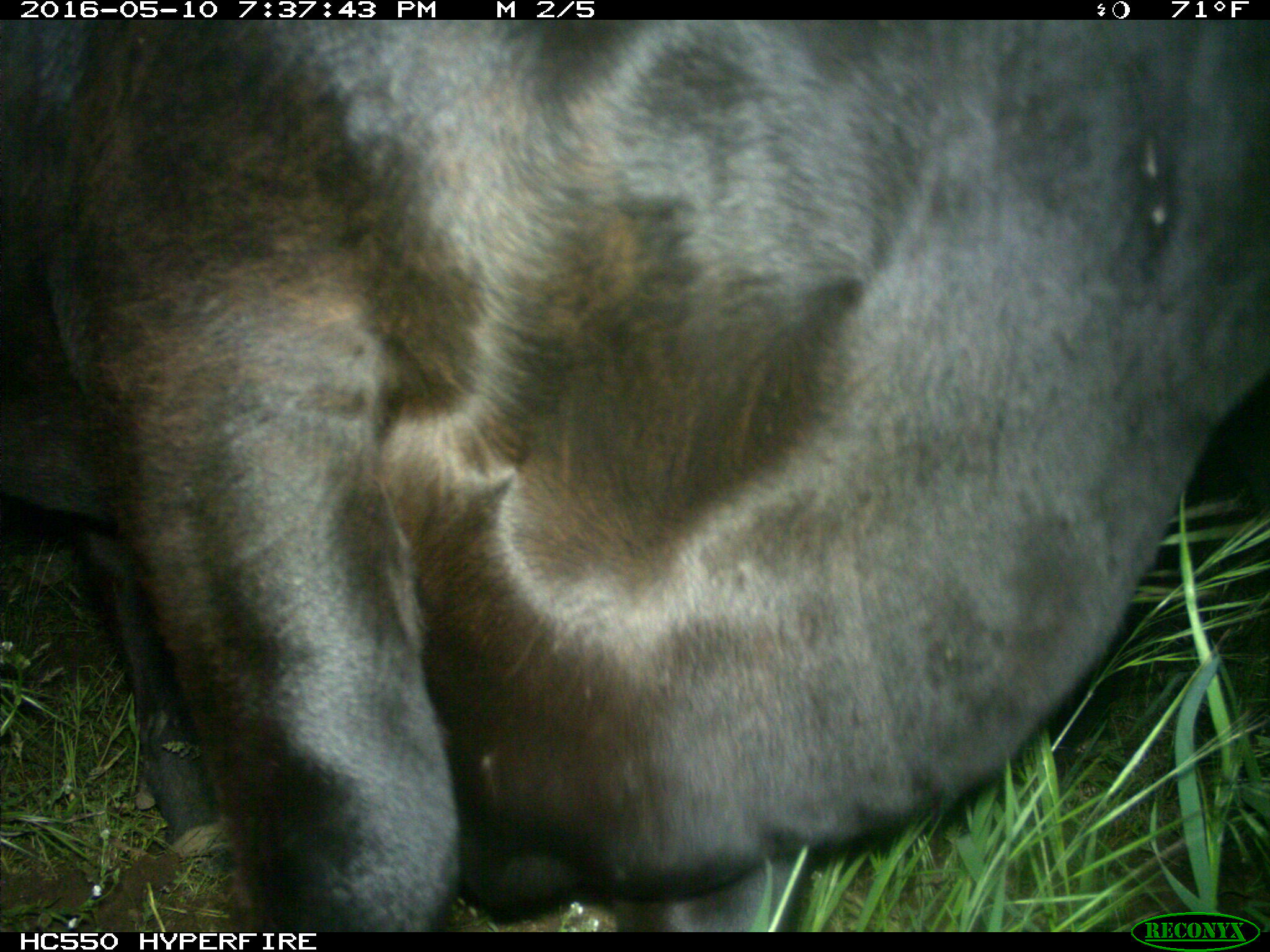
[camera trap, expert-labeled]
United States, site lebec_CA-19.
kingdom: Animalia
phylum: Chordata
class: Mammalia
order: Artiodactyla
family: Bovidae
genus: Bos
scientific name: Bos taurus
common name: domestic cow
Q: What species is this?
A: Bos taurus (domestic cow).